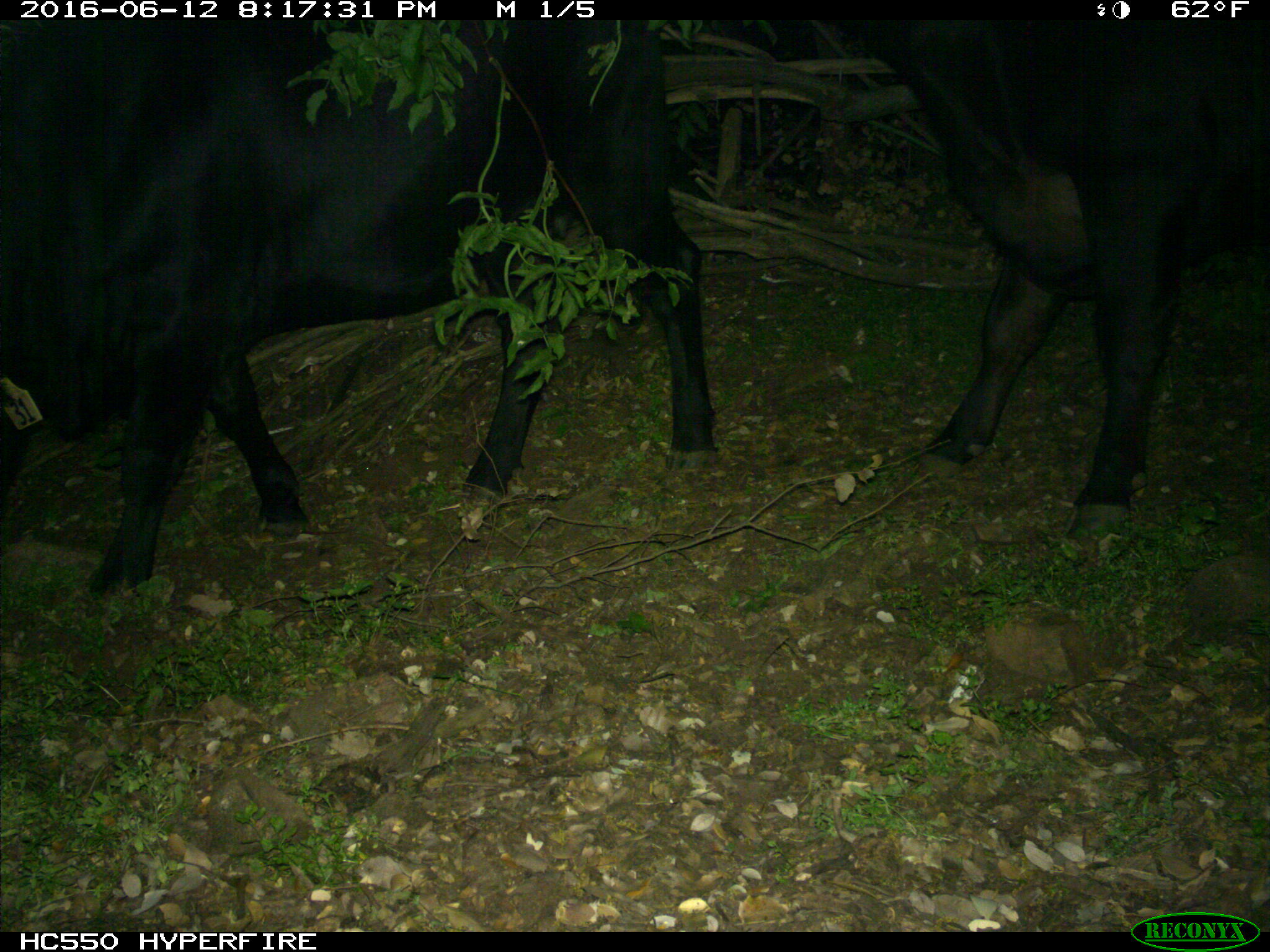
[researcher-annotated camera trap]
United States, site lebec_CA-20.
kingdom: Animalia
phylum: Chordata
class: Mammalia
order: Artiodactyla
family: Bovidae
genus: Bos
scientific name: Bos taurus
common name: domestic cow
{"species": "Bos taurus (domestic cow)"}